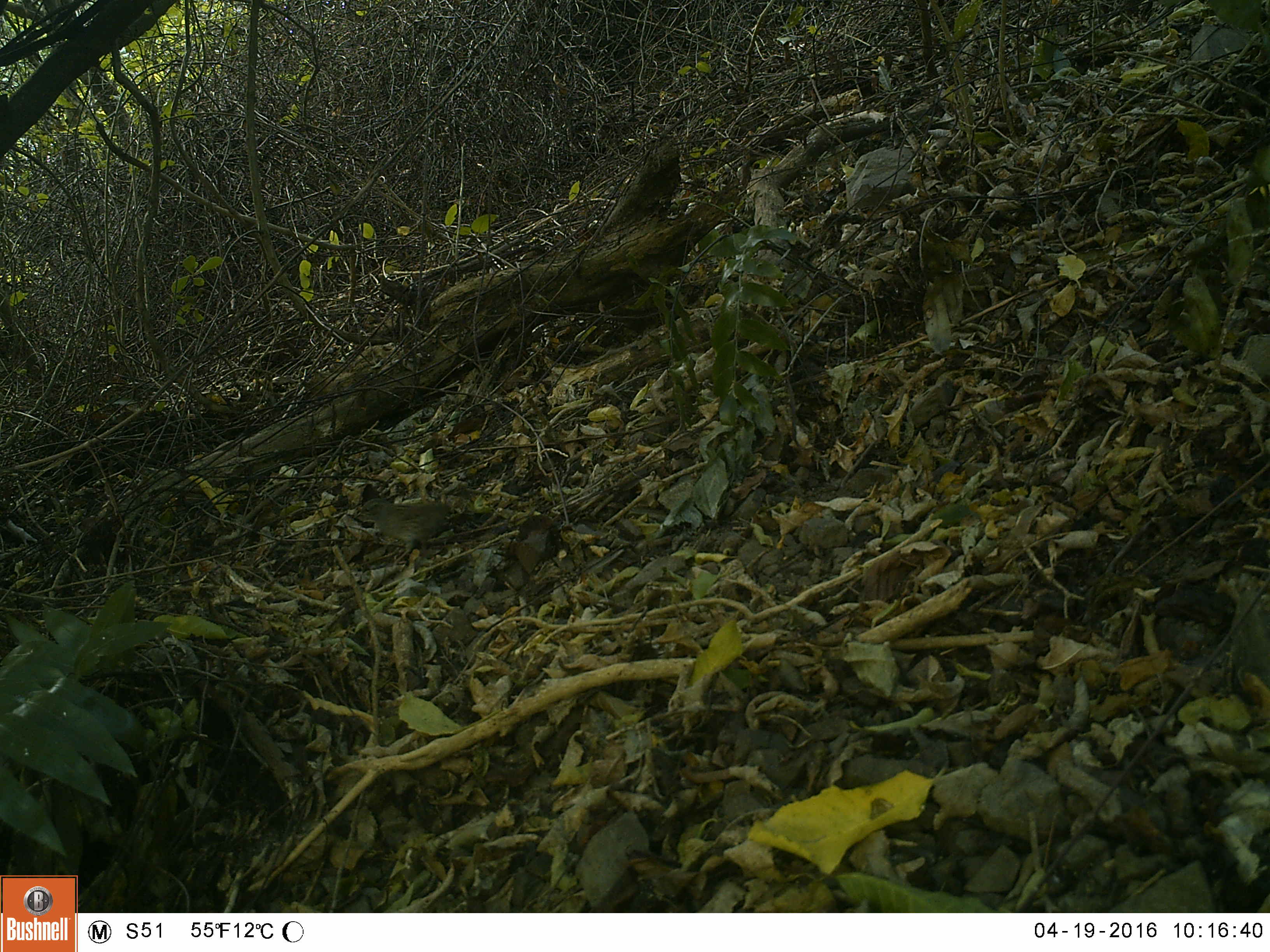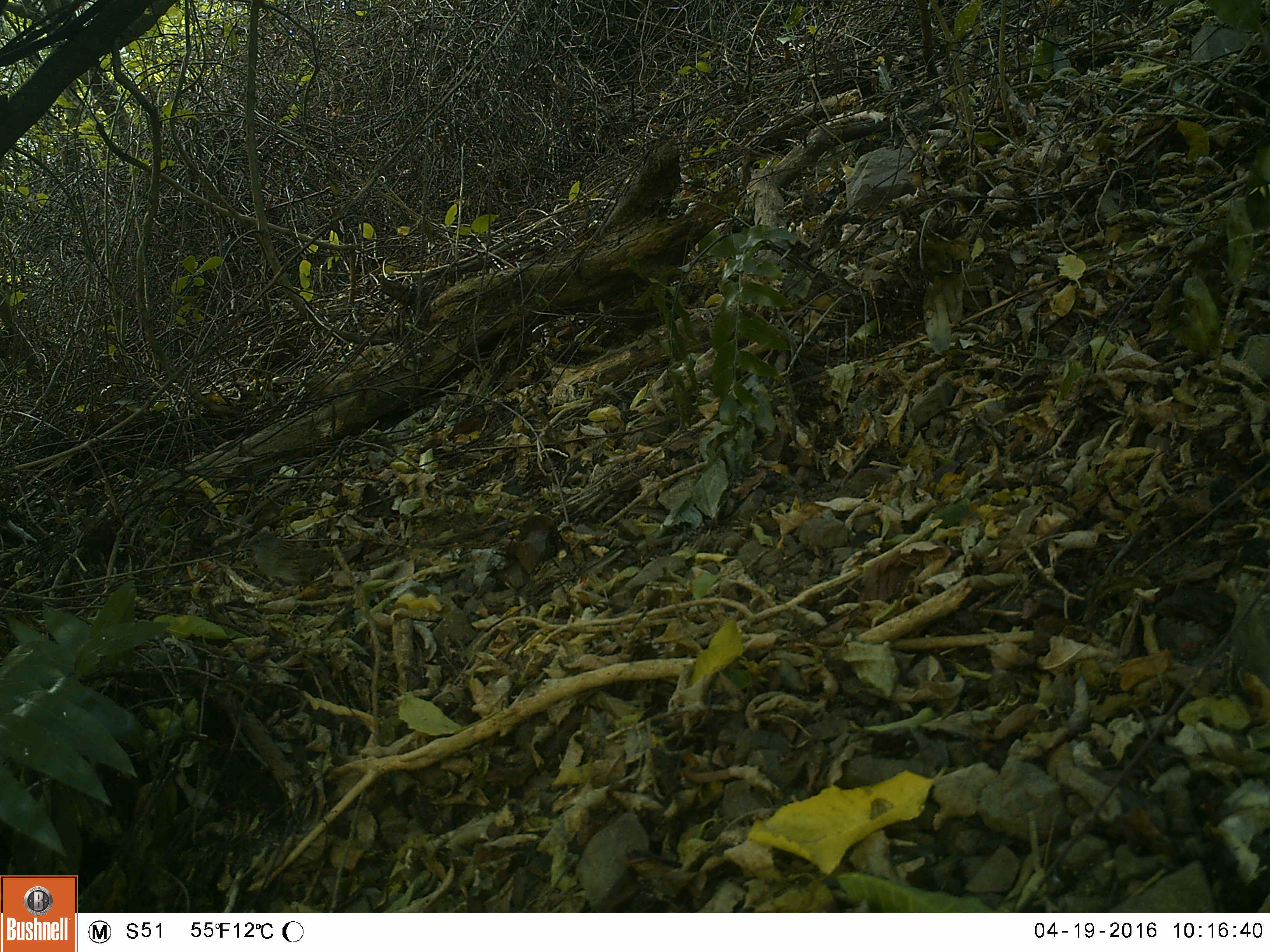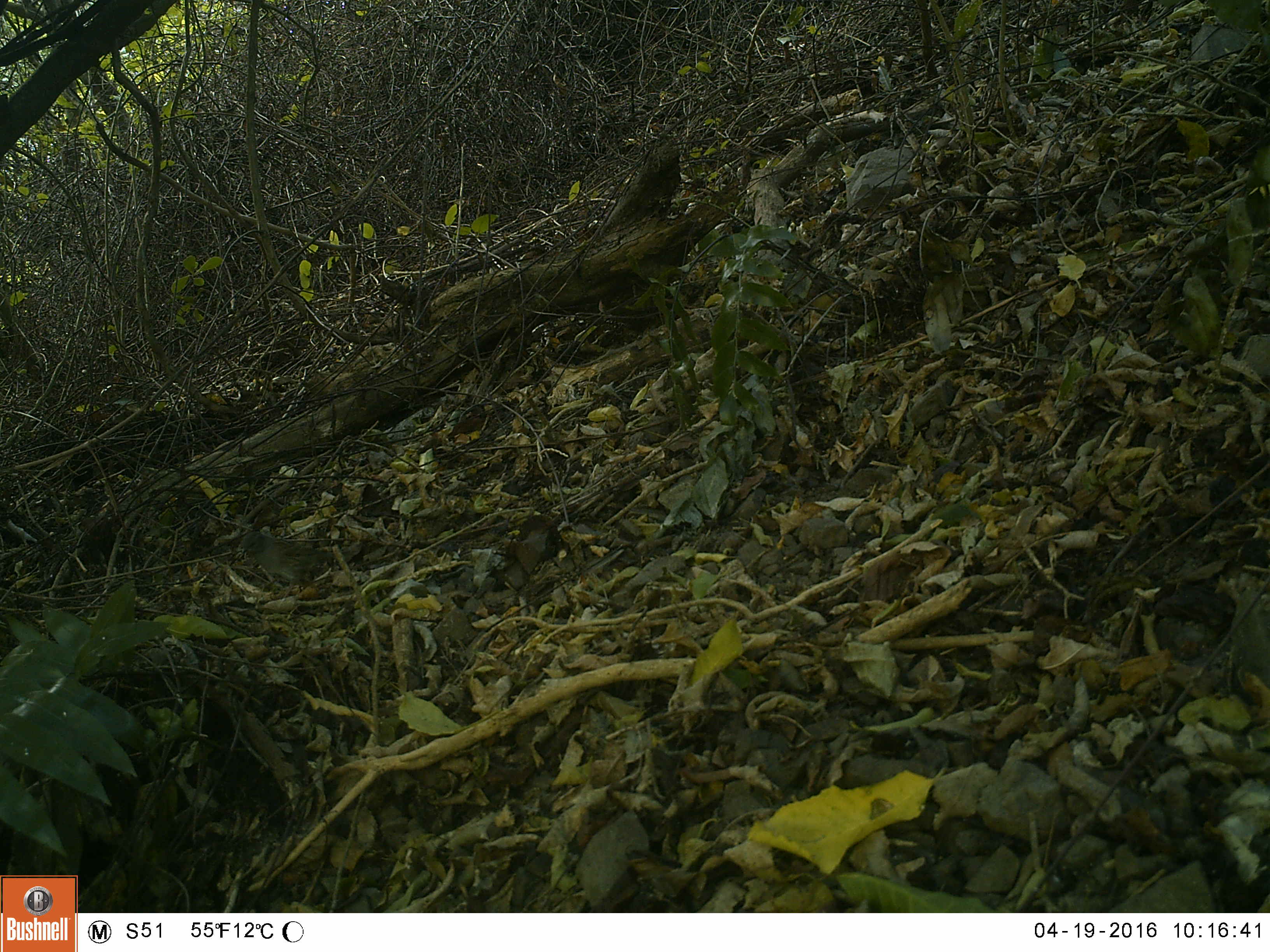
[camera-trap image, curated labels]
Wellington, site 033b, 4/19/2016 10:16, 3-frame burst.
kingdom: Animalia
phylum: Chordata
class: Aves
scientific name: Aves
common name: bird